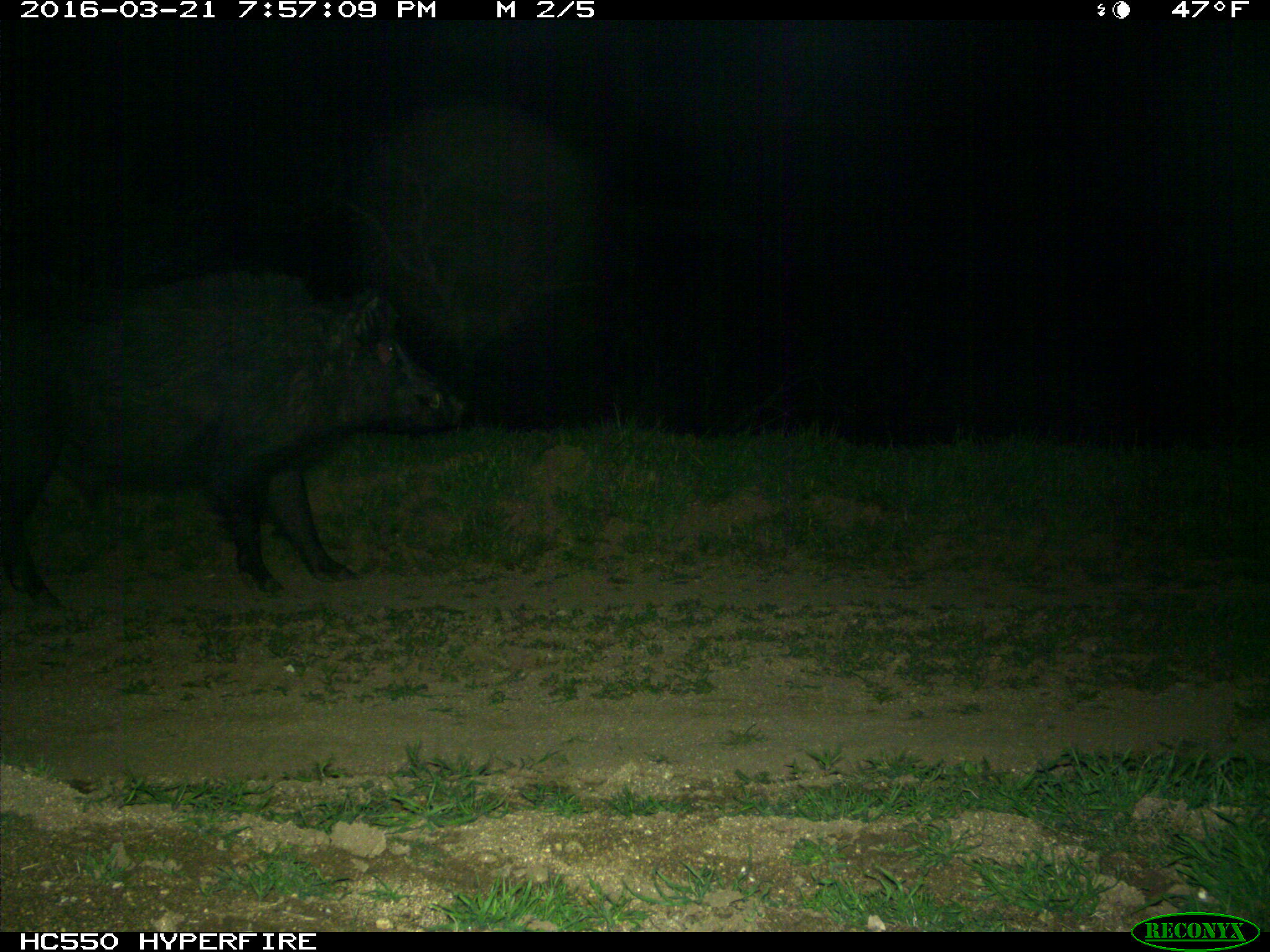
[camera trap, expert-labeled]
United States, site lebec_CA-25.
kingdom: Animalia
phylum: Chordata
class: Mammalia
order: Artiodactyla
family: Suidae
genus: Sus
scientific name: Sus scrofa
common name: wild boar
Sus scrofa (wild boar).